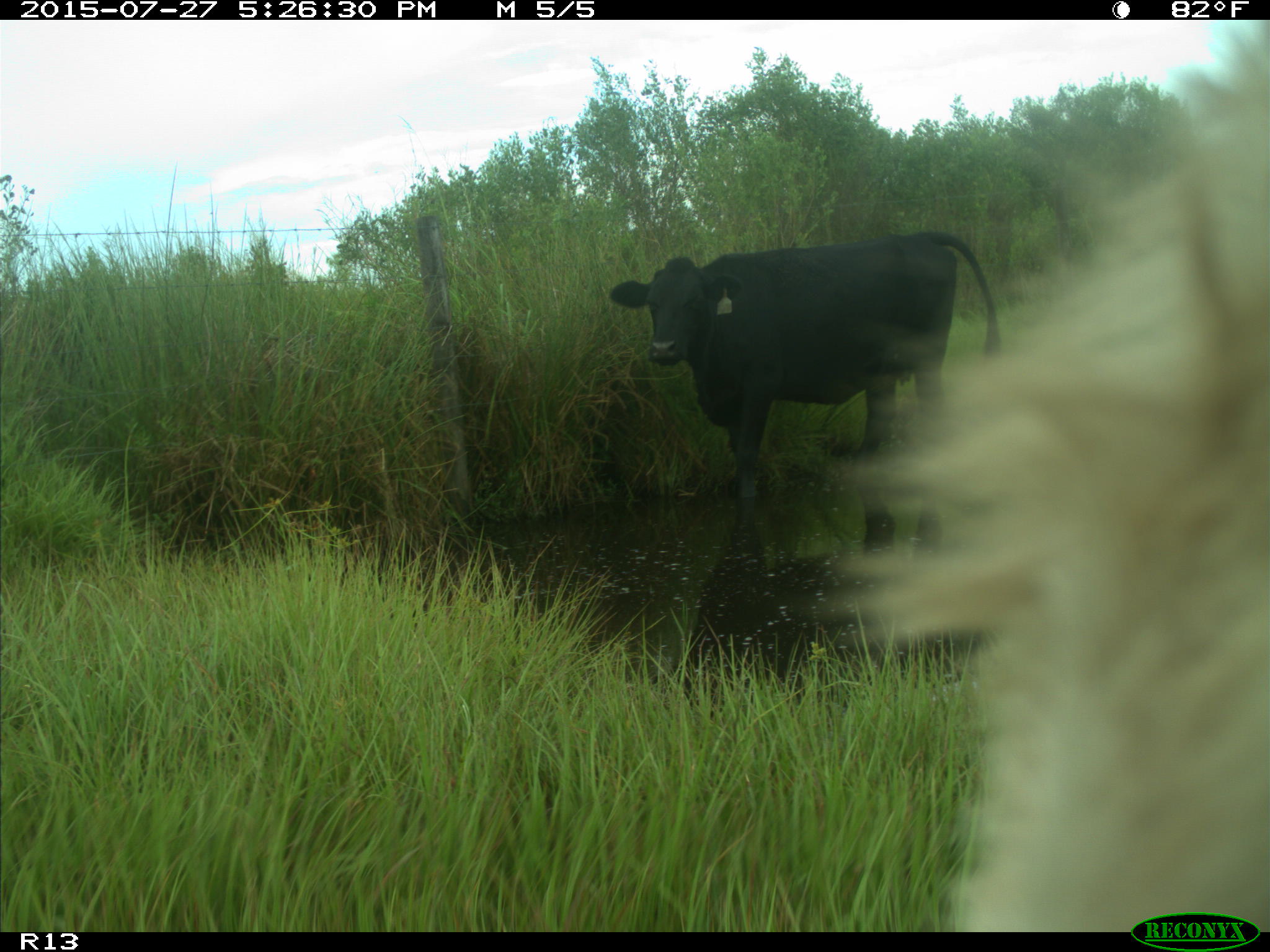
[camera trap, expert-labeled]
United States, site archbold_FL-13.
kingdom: Animalia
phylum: Chordata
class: Mammalia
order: Artiodactyla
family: Bovidae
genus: Bos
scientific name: Bos taurus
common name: domestic cow